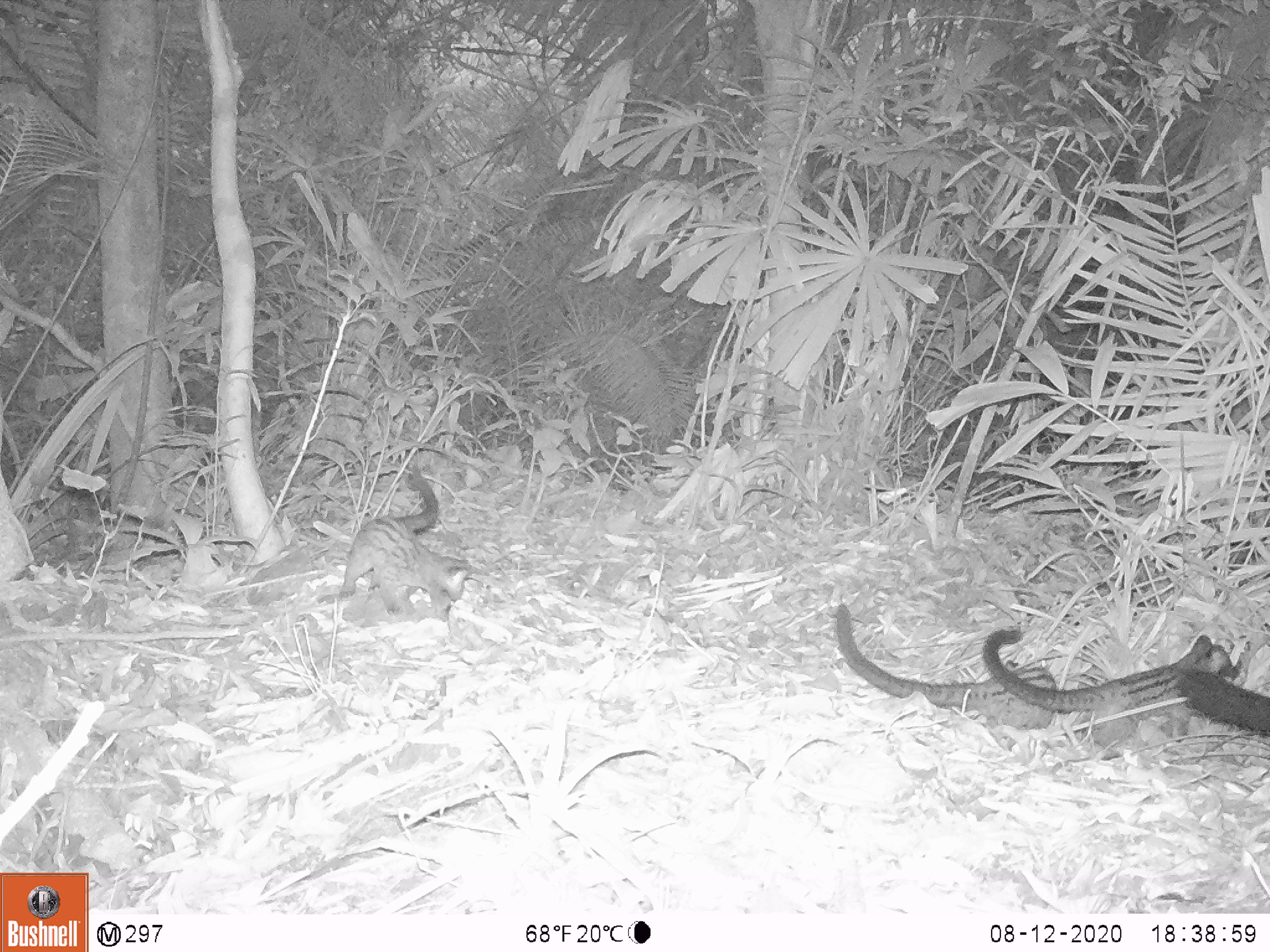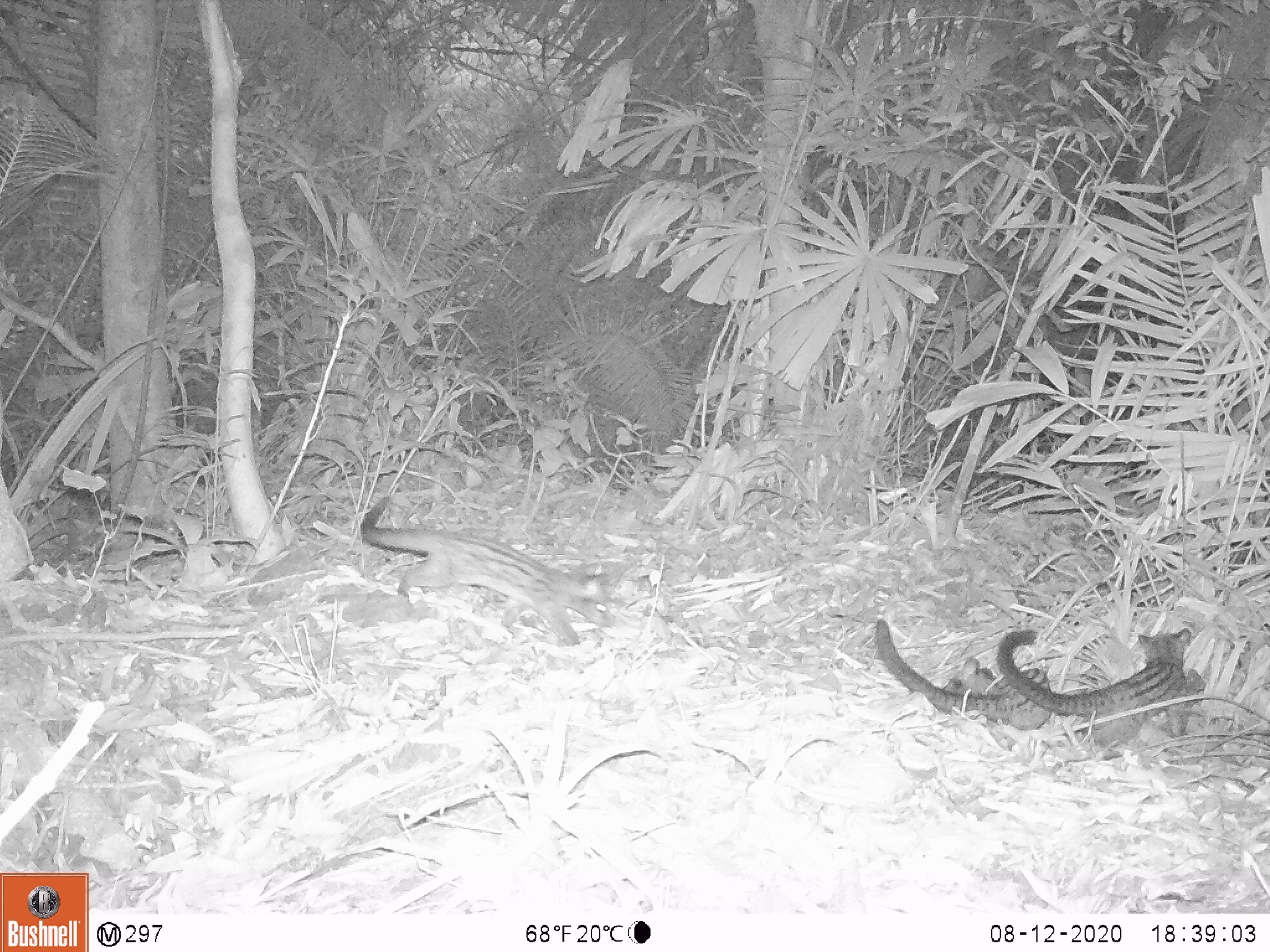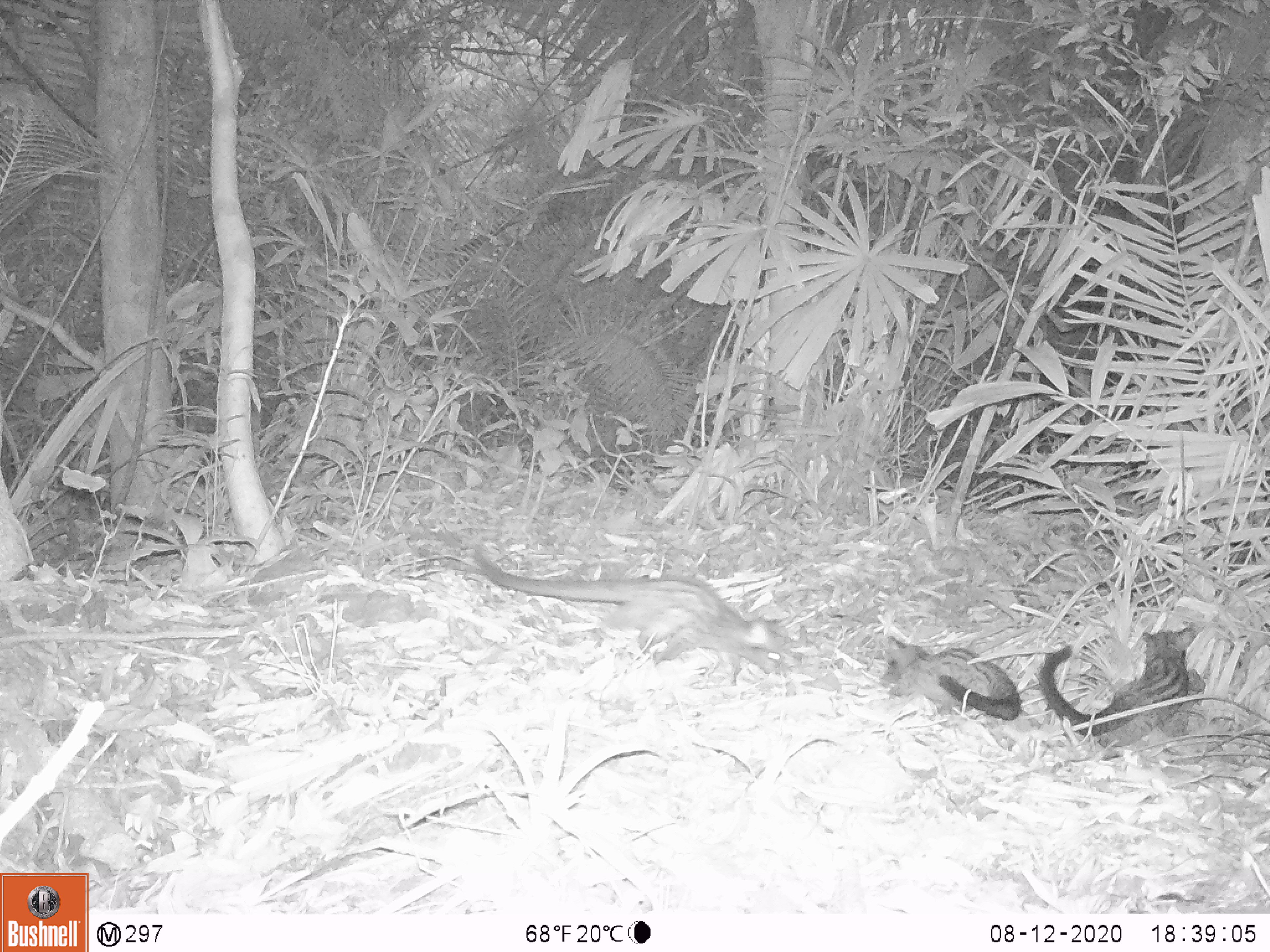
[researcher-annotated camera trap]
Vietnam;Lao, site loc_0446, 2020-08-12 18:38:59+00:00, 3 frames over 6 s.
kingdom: Animalia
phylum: Chordata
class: Mammalia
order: Carnivora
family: Viverridae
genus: Paradoxurus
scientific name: Paradoxurus hermaphroditus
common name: common palm civet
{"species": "common palm civet (Paradoxurus hermaphroditus)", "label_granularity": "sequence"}